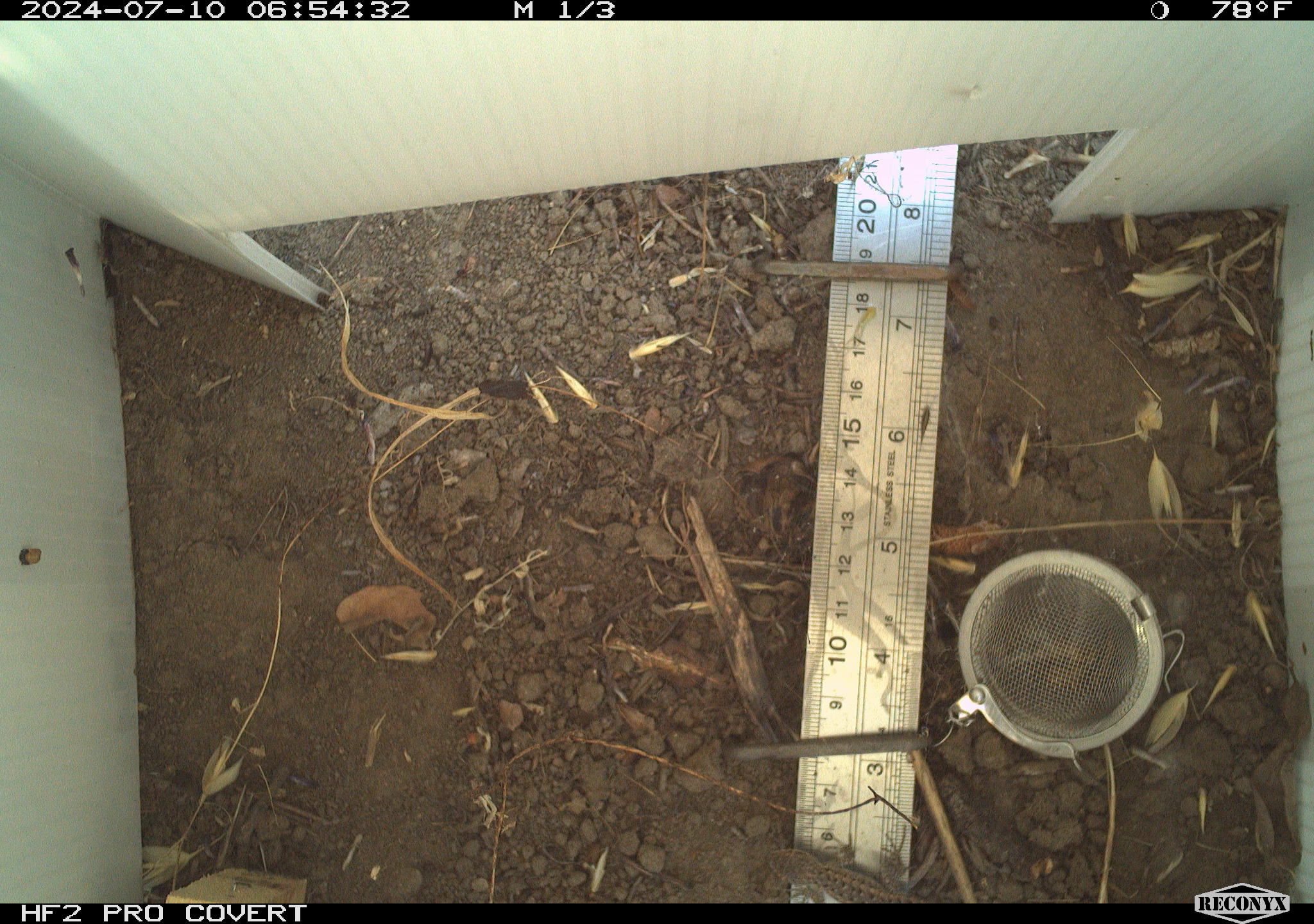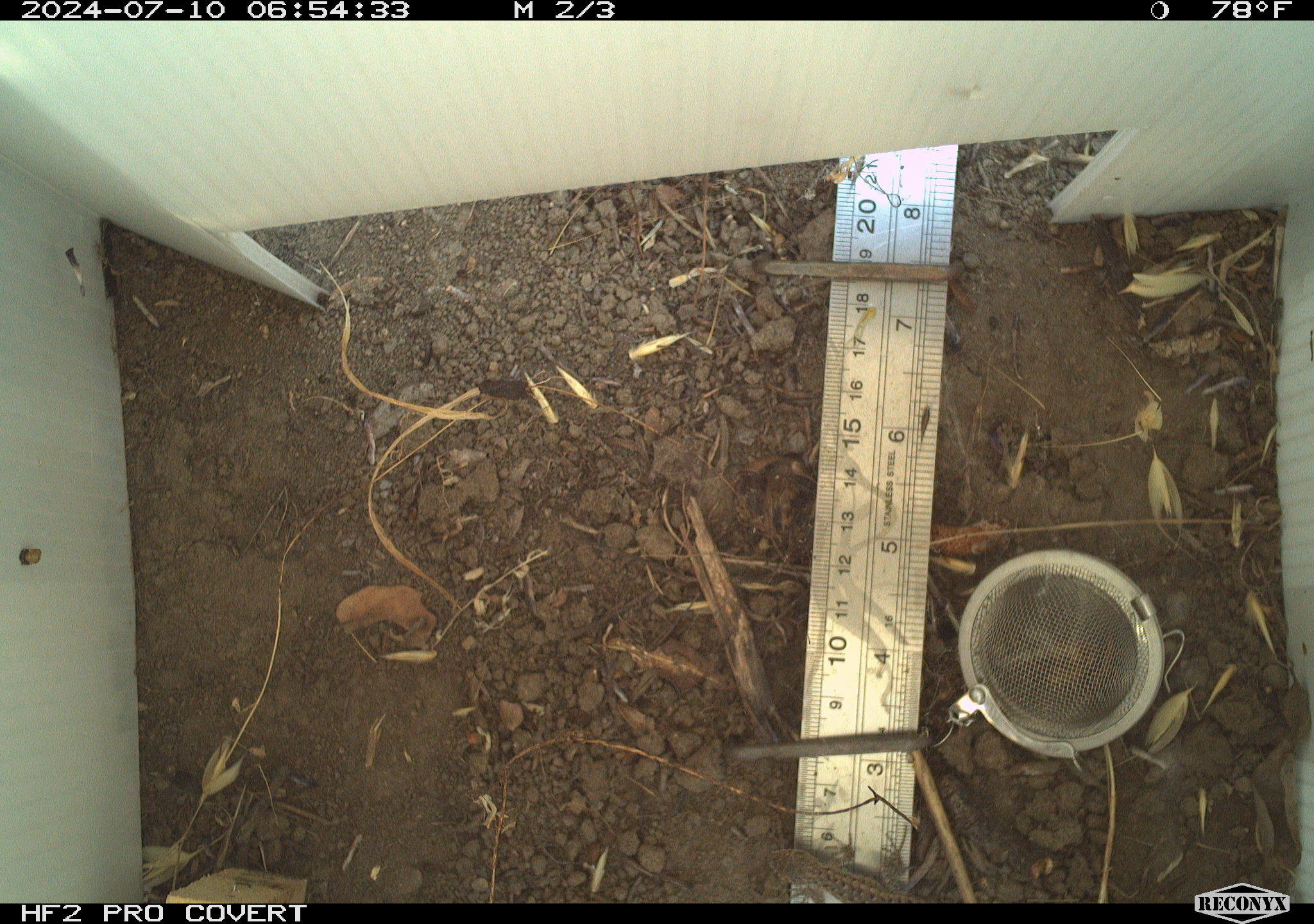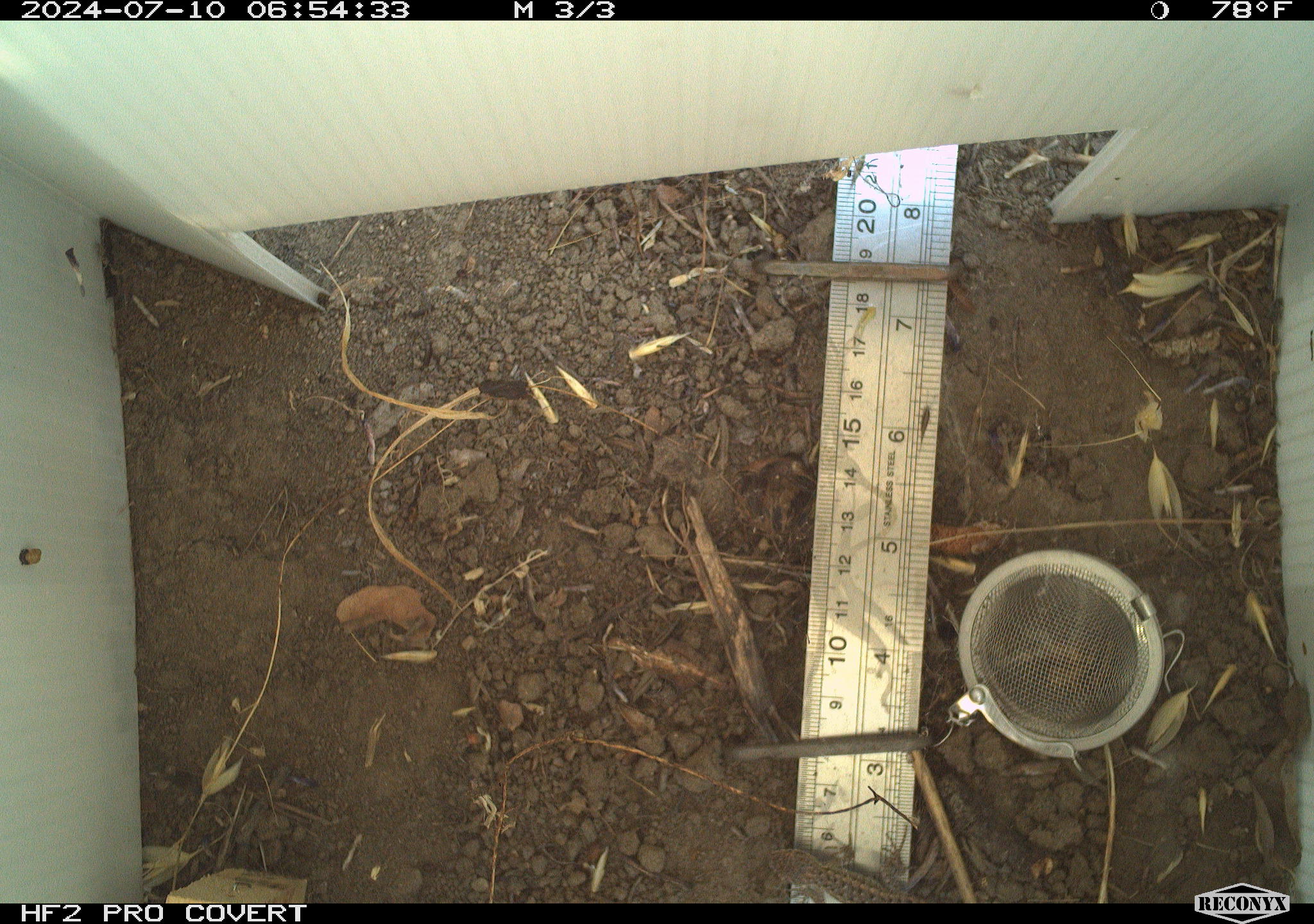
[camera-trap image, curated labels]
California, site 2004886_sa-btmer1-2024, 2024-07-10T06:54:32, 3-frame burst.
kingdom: Animalia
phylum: Chordata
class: Reptilia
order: Squamata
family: Phrynosomatidae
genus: Sceloporus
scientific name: Sceloporus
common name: spiny lizards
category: sceloporus species